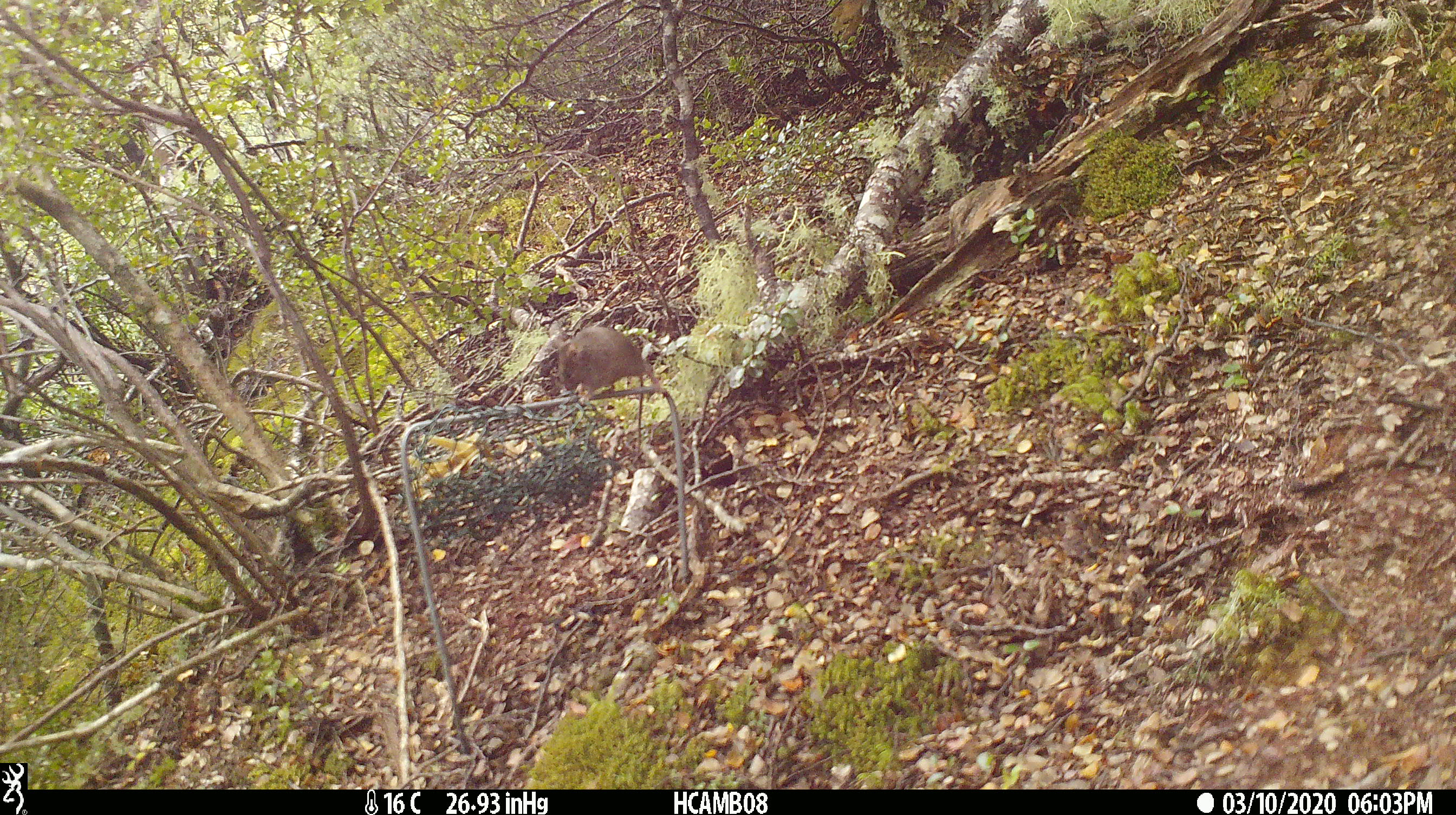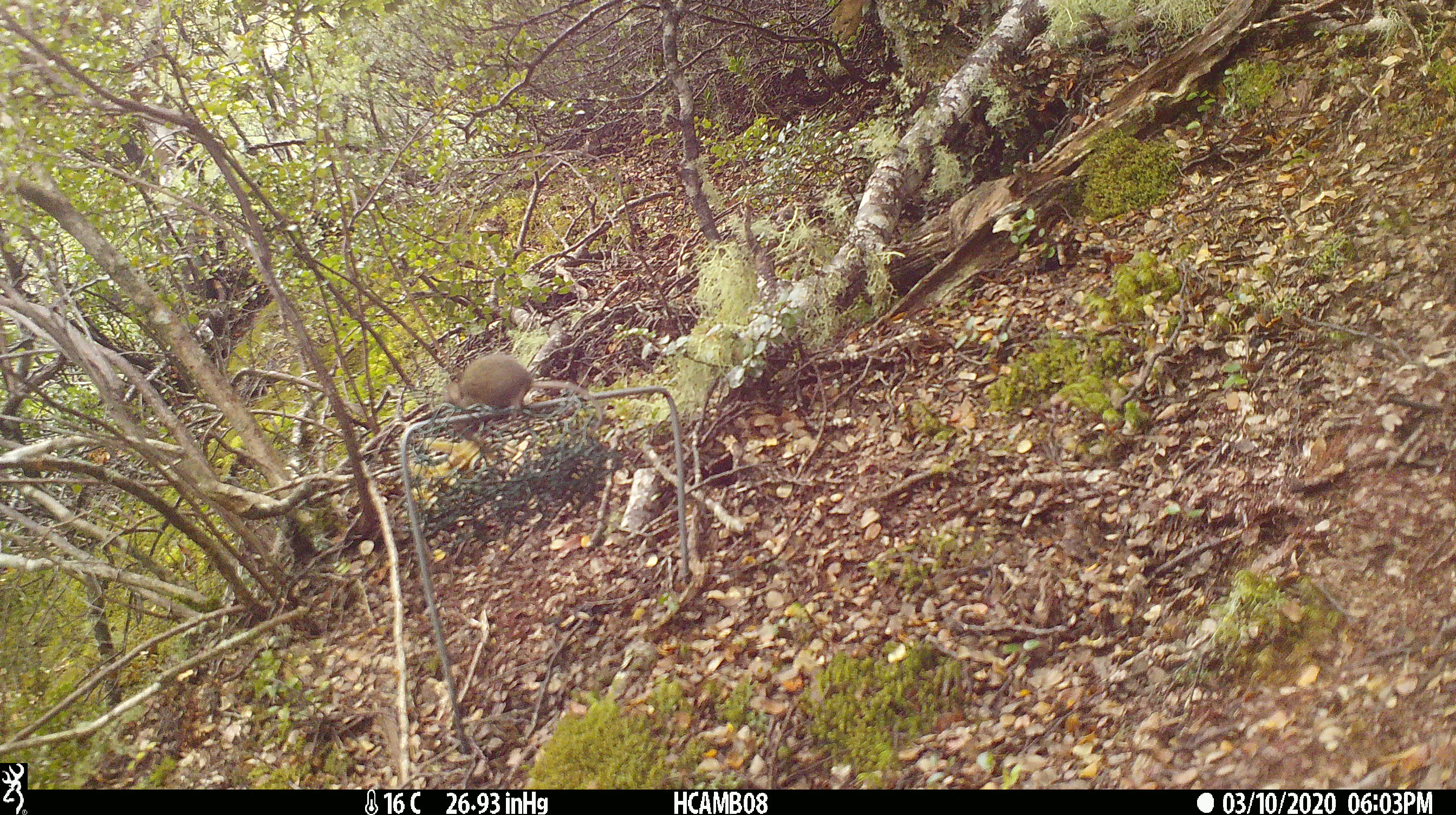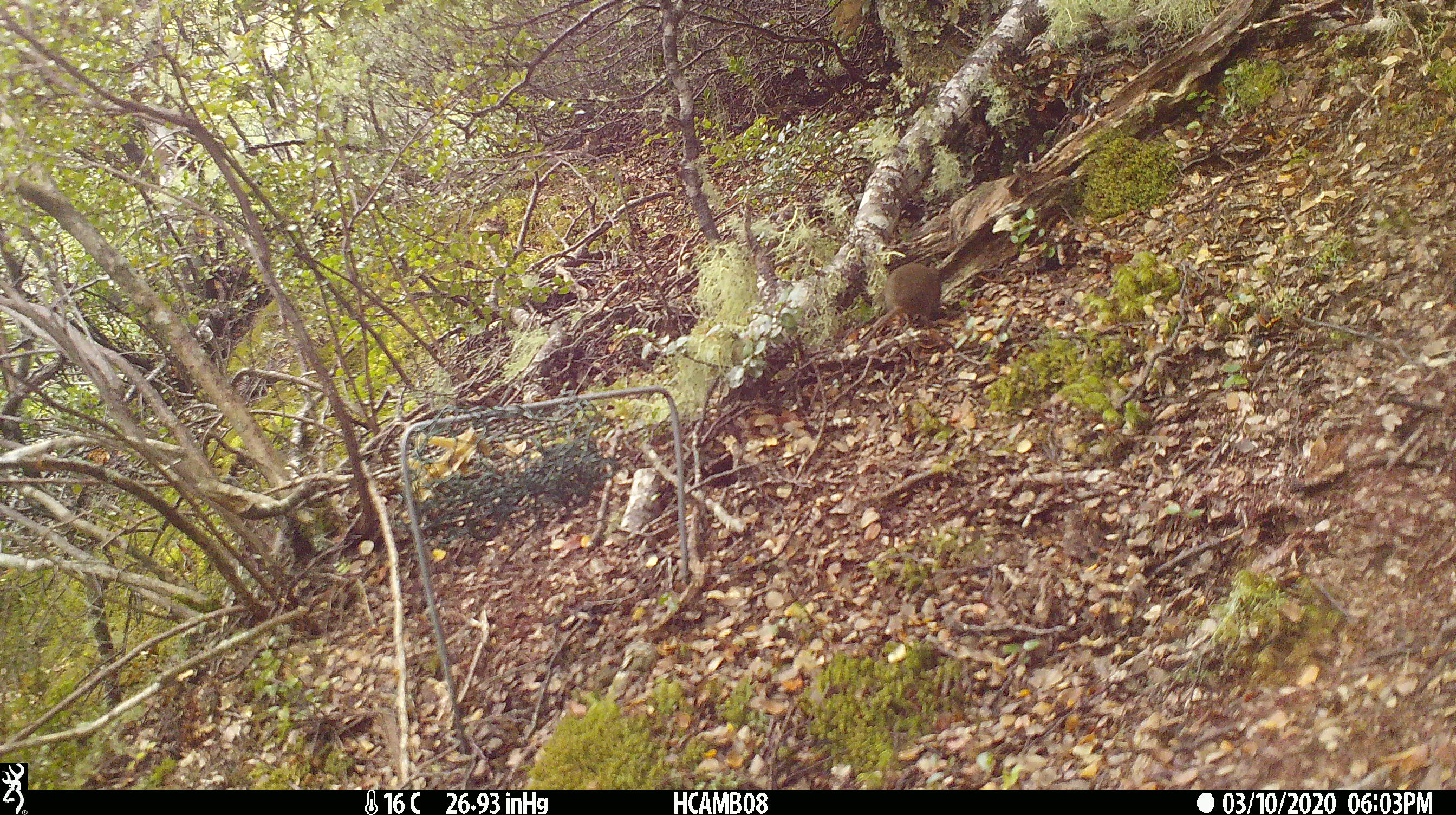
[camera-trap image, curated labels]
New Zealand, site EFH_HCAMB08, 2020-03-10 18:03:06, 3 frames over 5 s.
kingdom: Animalia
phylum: Chordata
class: Mammalia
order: Rodentia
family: Muridae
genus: Mus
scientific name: Mus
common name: mouse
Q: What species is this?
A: Mouse (Mus).